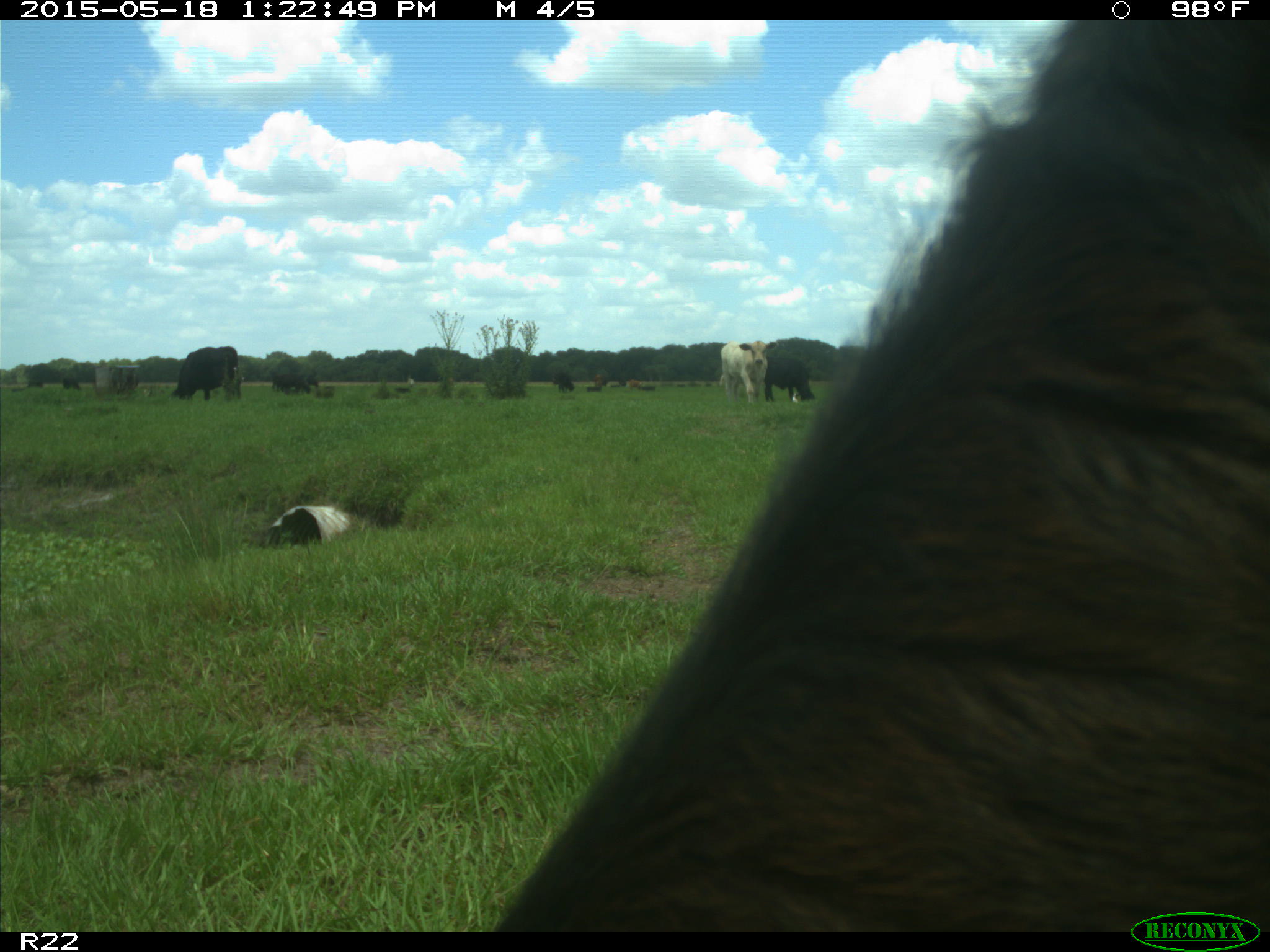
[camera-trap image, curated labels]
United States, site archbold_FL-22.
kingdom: Animalia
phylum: Chordata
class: Mammalia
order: Artiodactyla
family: Bovidae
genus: Bos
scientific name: Bos taurus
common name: domestic cow